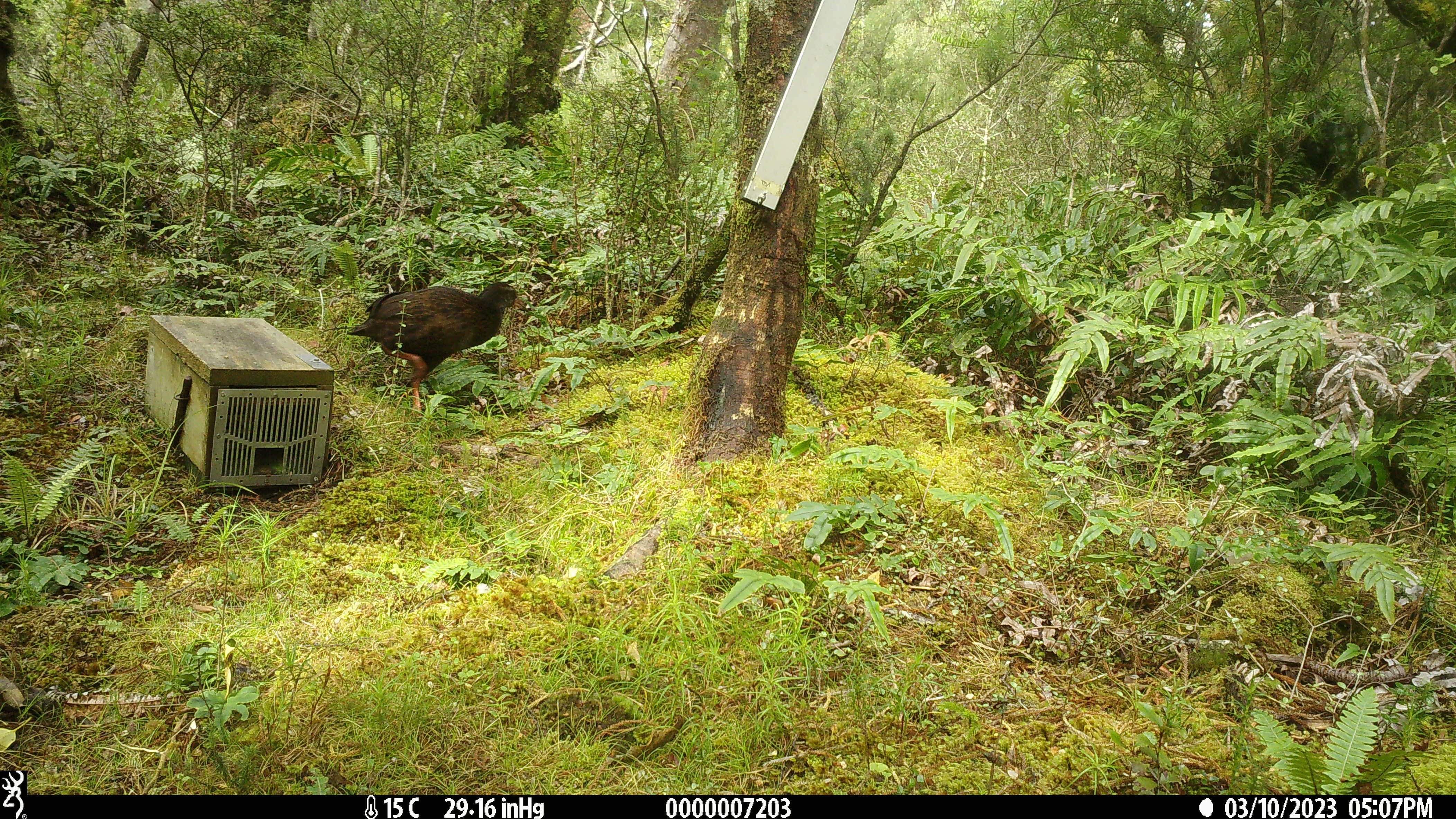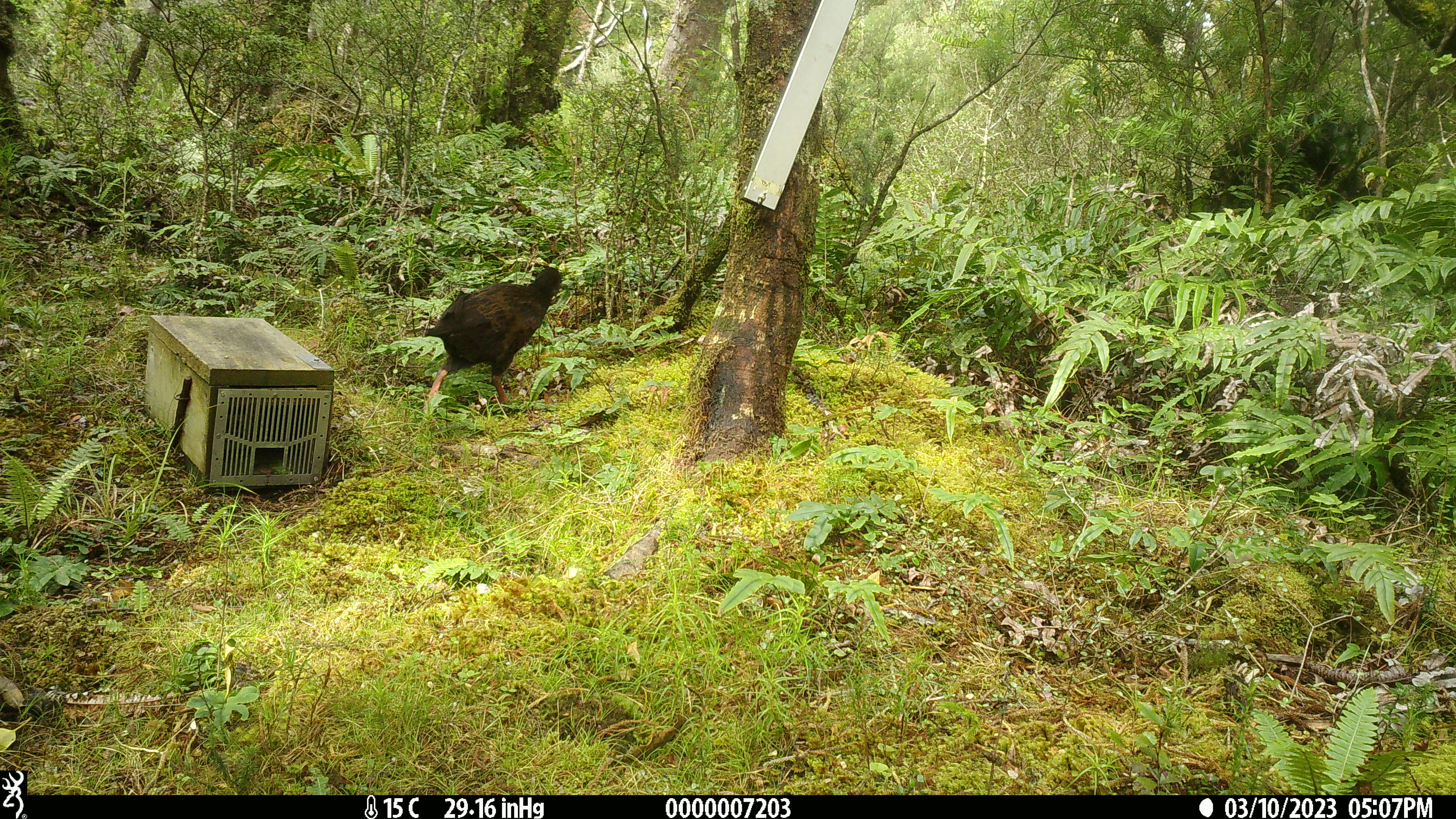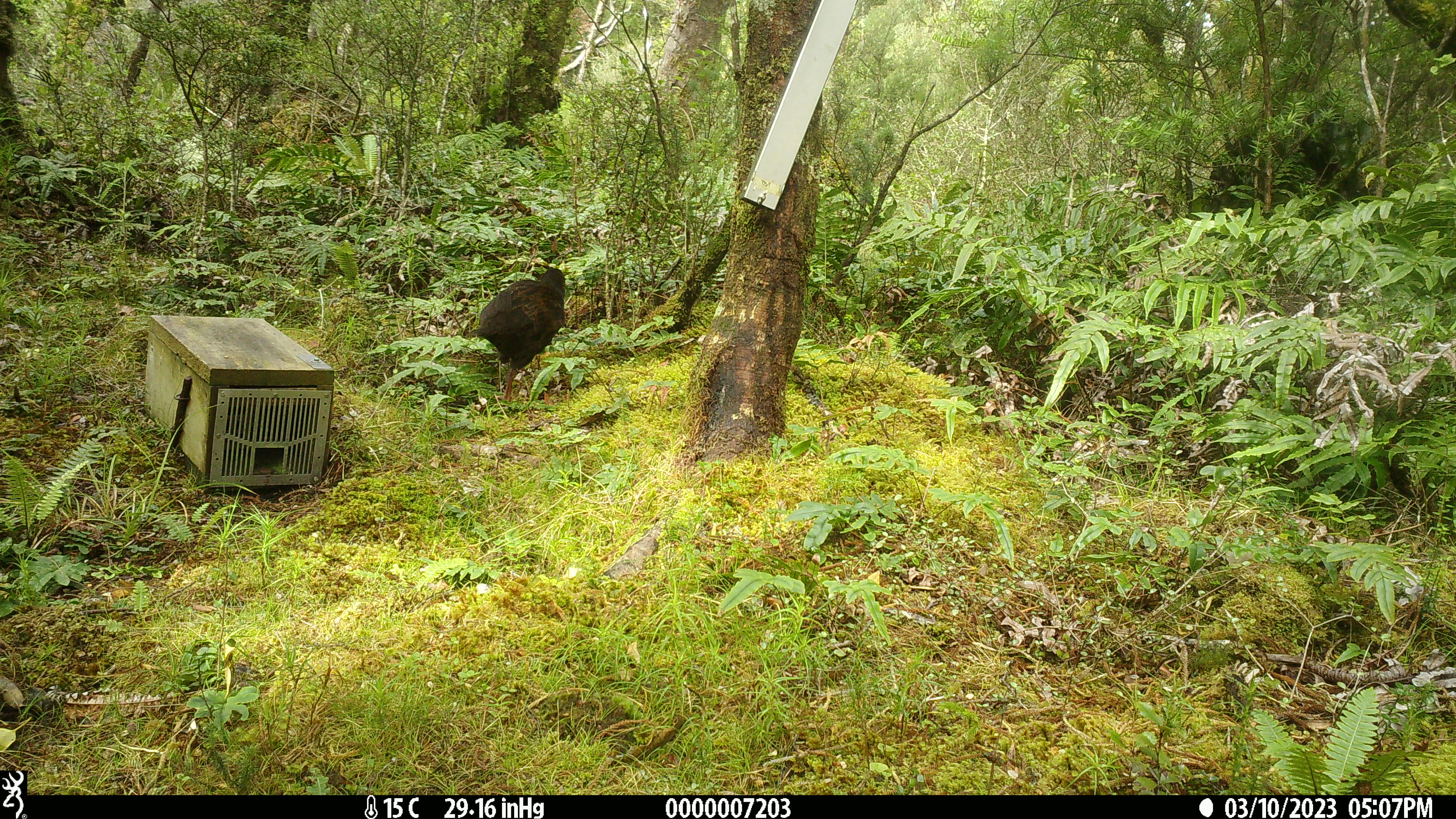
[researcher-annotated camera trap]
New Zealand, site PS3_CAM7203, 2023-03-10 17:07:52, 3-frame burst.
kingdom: Animalia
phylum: Chordata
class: Aves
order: Gruiformes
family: Rallidae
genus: Gallirallus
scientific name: Gallirallus australis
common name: weka